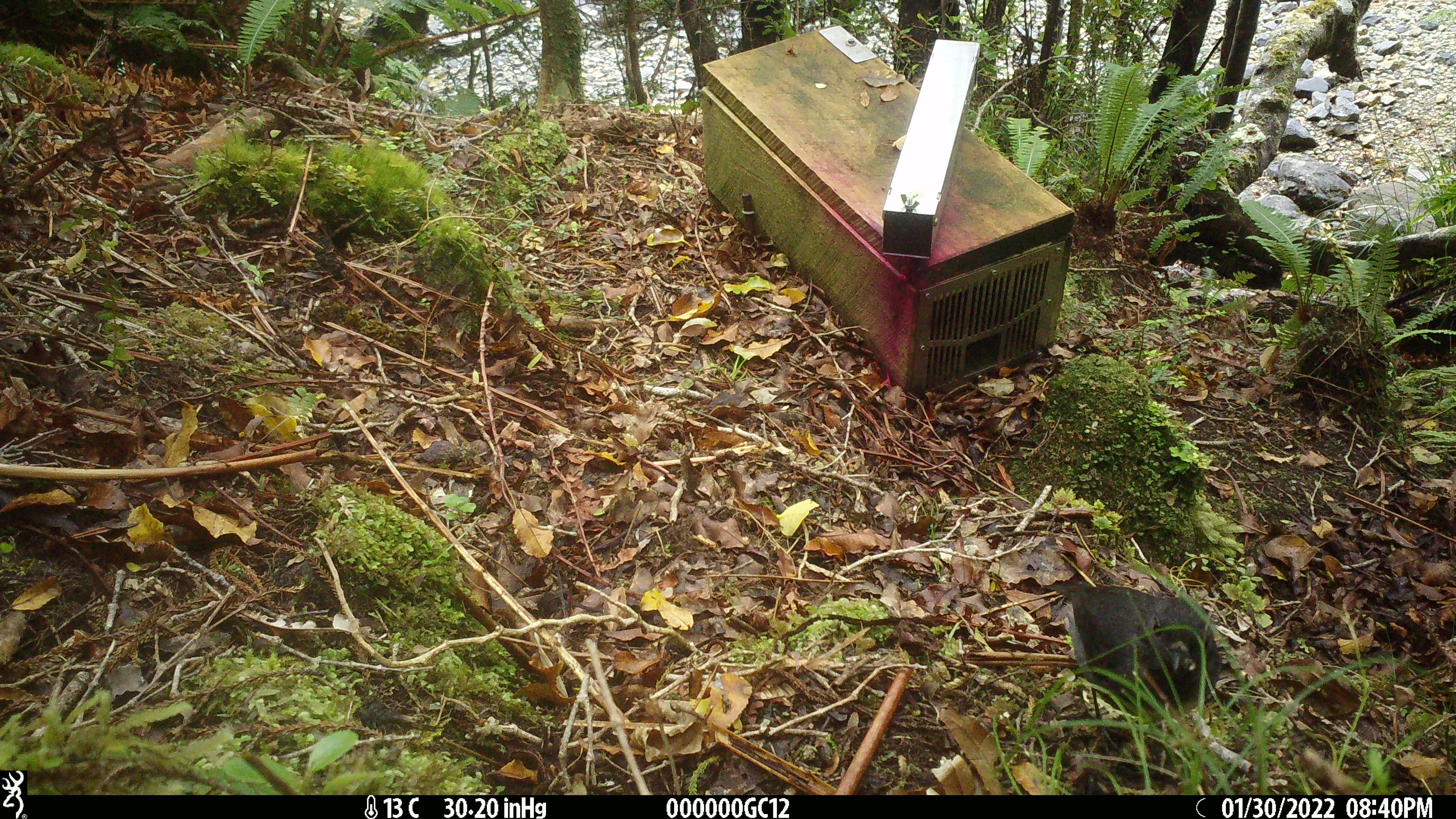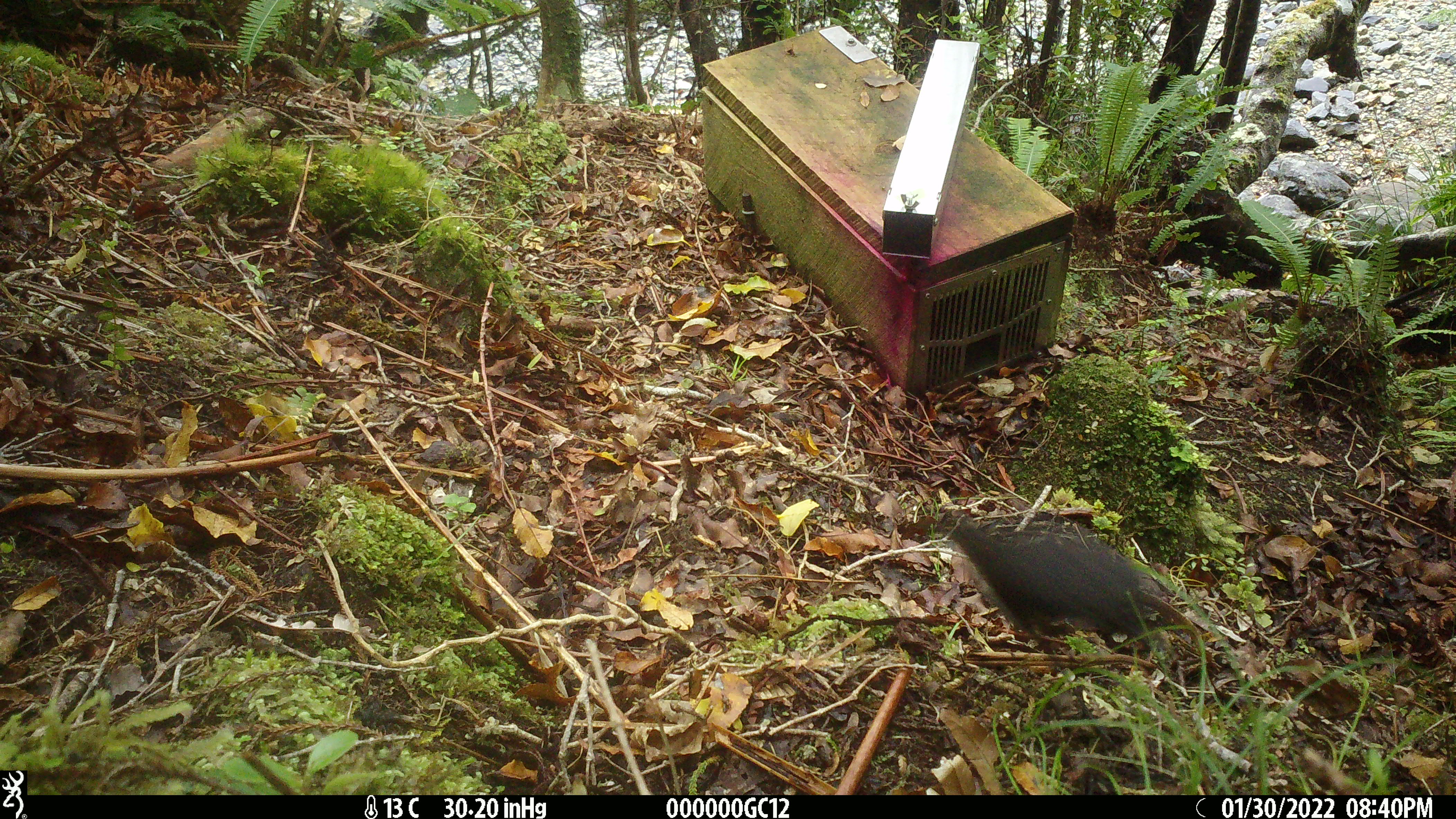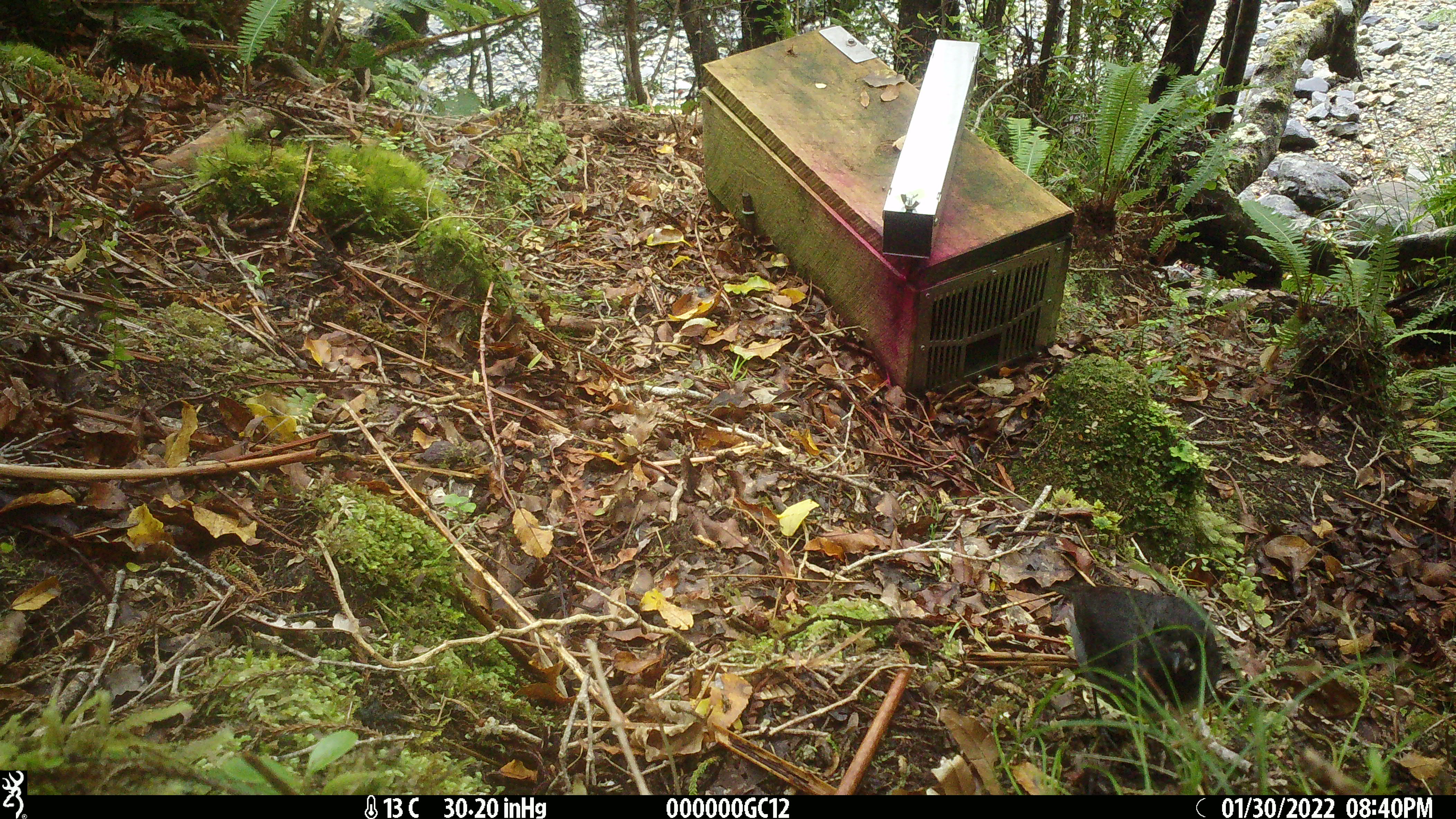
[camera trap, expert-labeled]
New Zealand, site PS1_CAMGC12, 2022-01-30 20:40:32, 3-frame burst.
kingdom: Animalia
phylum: Chordata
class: Aves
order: Passeriformes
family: Petroicidae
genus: Petroica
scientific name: Petroica australis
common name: new zealand robin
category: robin